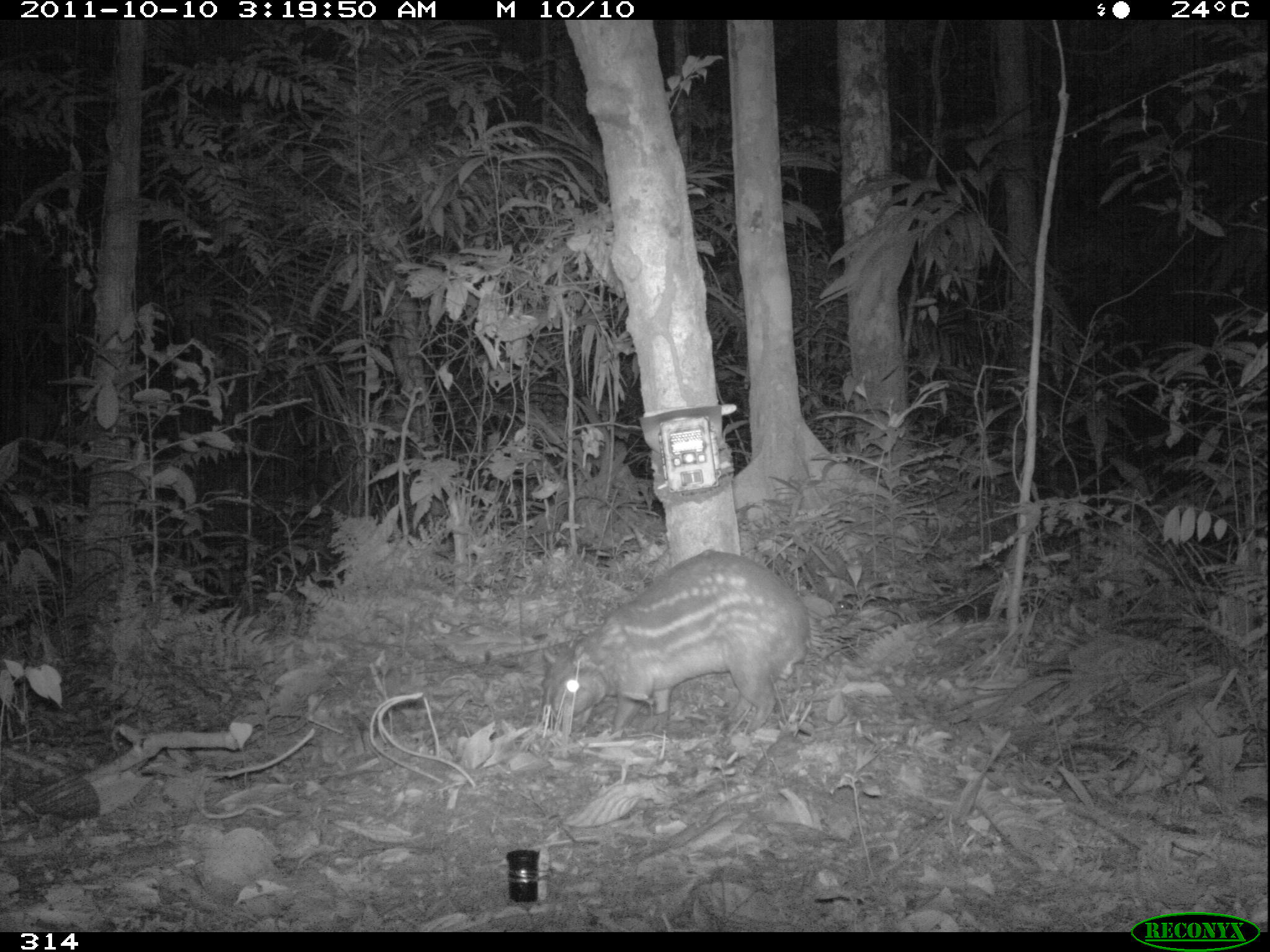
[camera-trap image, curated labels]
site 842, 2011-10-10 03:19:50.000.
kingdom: Animalia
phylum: Chordata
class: Mammalia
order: Rodentia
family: Cuniculidae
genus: Cuniculus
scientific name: Cuniculus paca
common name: spotted paca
Cuniculus paca (spotted paca).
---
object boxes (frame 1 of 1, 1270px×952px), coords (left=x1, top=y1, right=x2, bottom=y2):
cuniculus paca: (left=536, top=546, right=810, bottom=738)